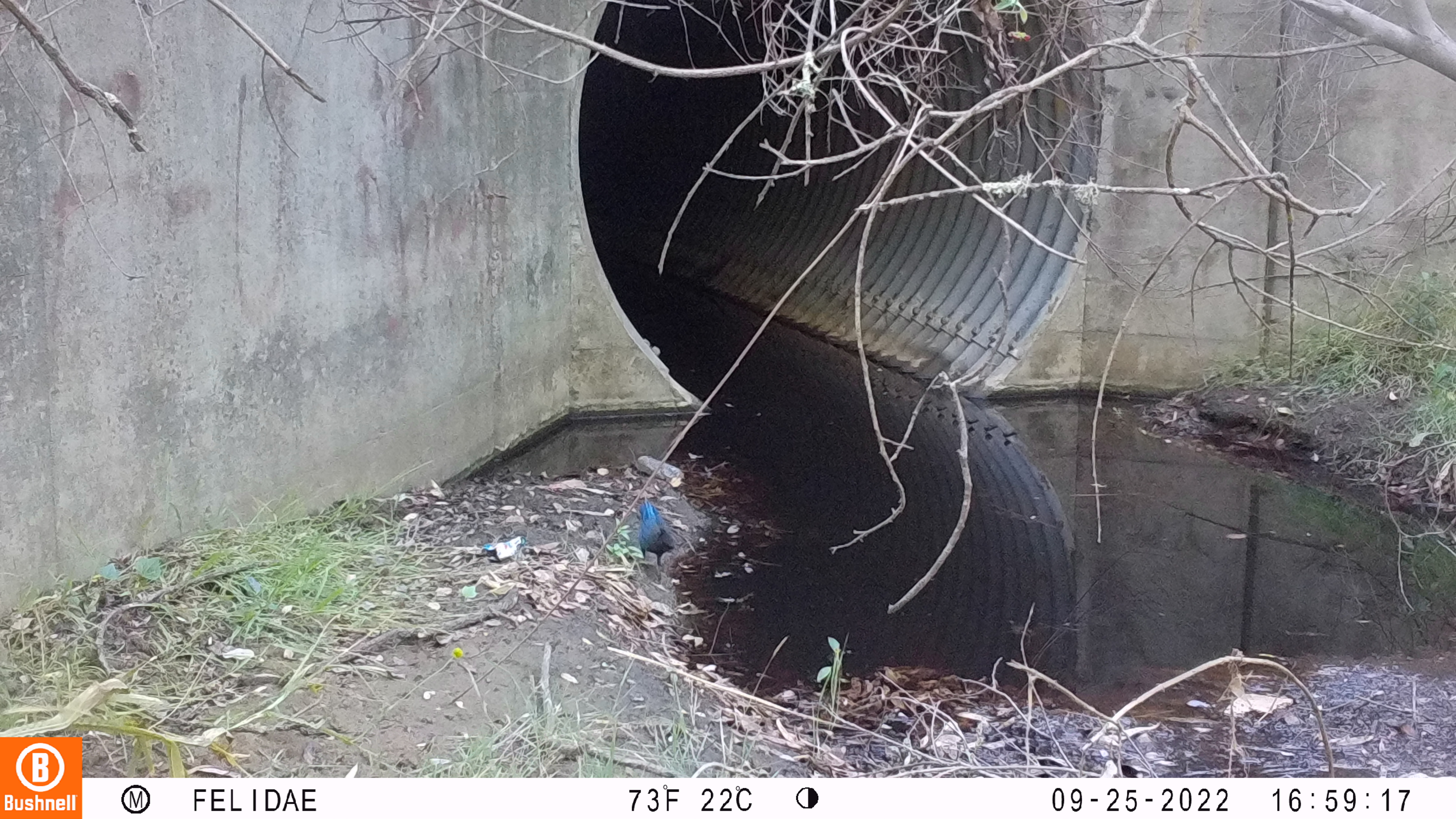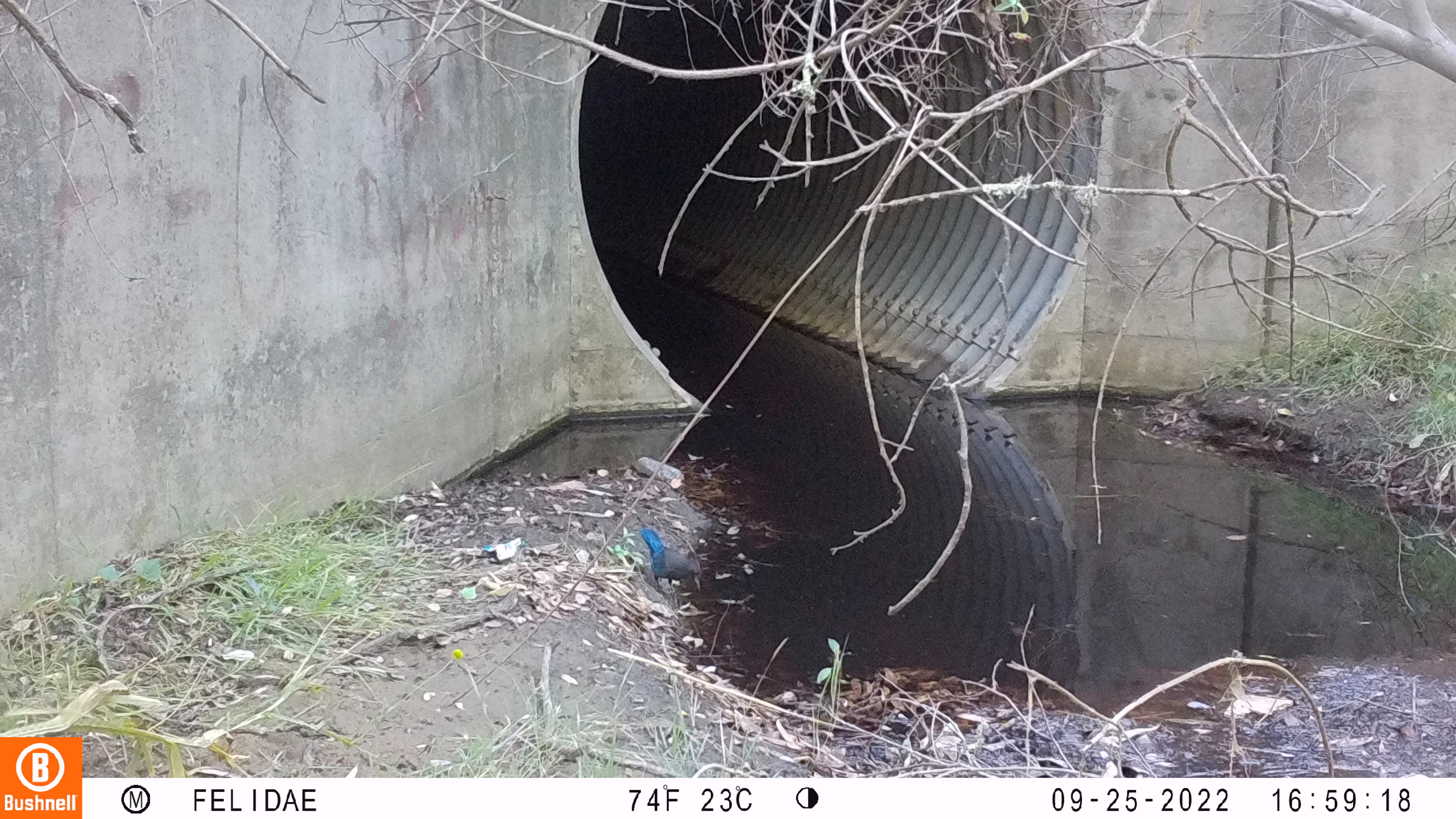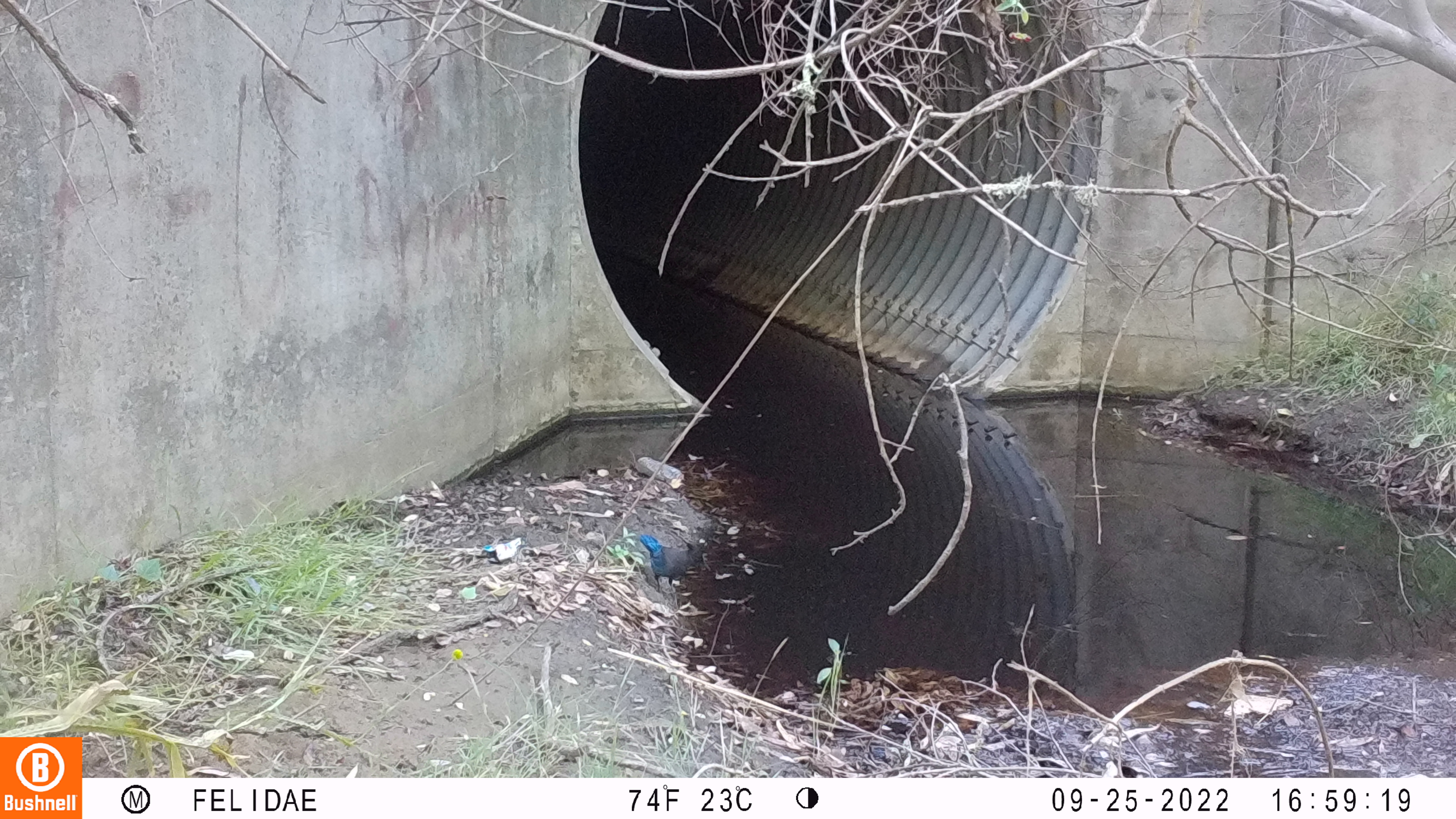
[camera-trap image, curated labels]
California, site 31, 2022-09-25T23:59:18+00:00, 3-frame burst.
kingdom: Animalia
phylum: Chordata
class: Aves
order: Passeriformes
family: Corvidae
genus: Cyanocitta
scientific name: Cyanocitta stelleri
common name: steller's jay